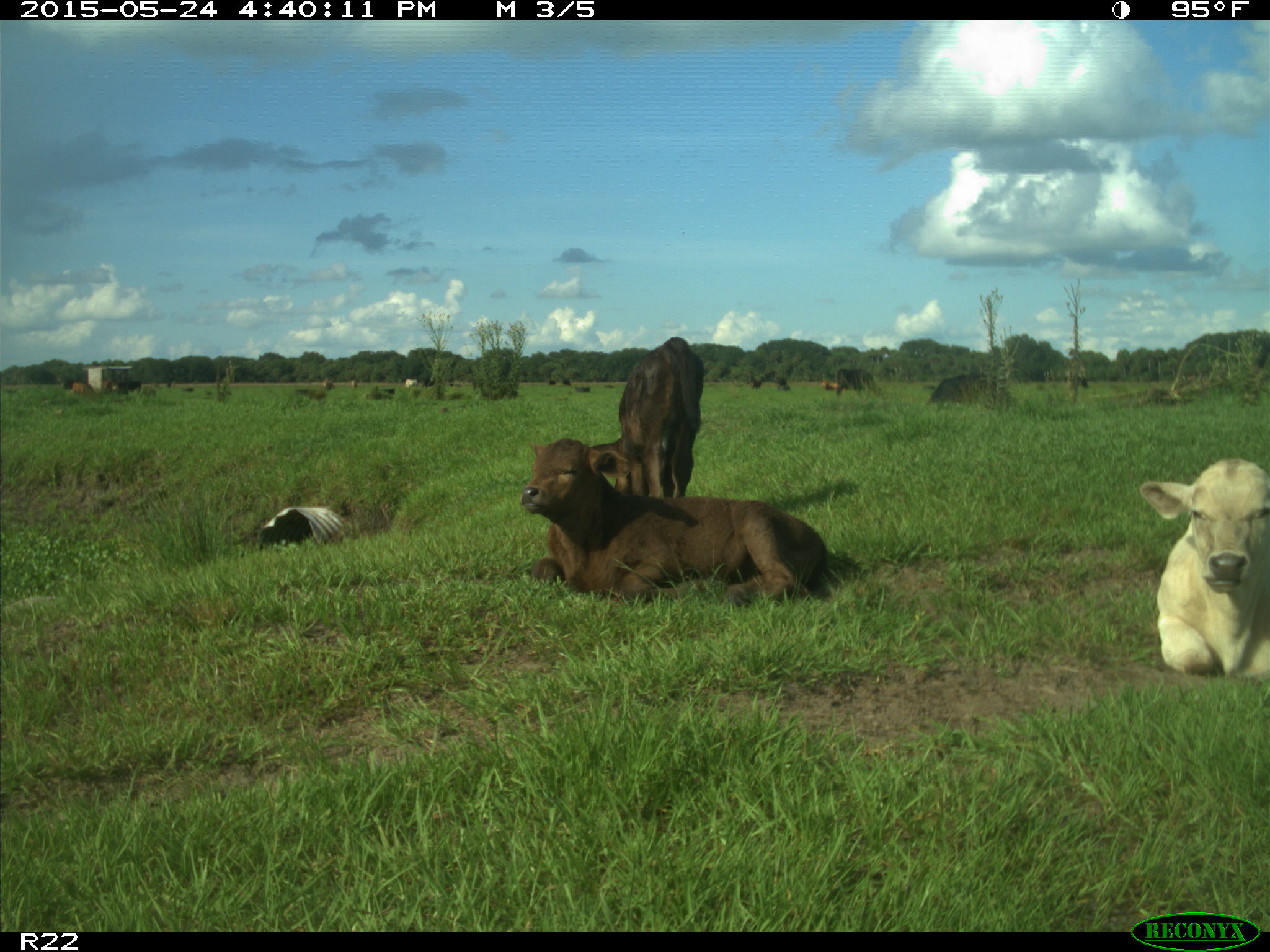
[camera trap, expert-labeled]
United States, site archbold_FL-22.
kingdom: Animalia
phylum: Chordata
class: Mammalia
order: Artiodactyla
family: Bovidae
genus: Bos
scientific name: Bos taurus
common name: domestic cow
Bos taurus (domestic cow).